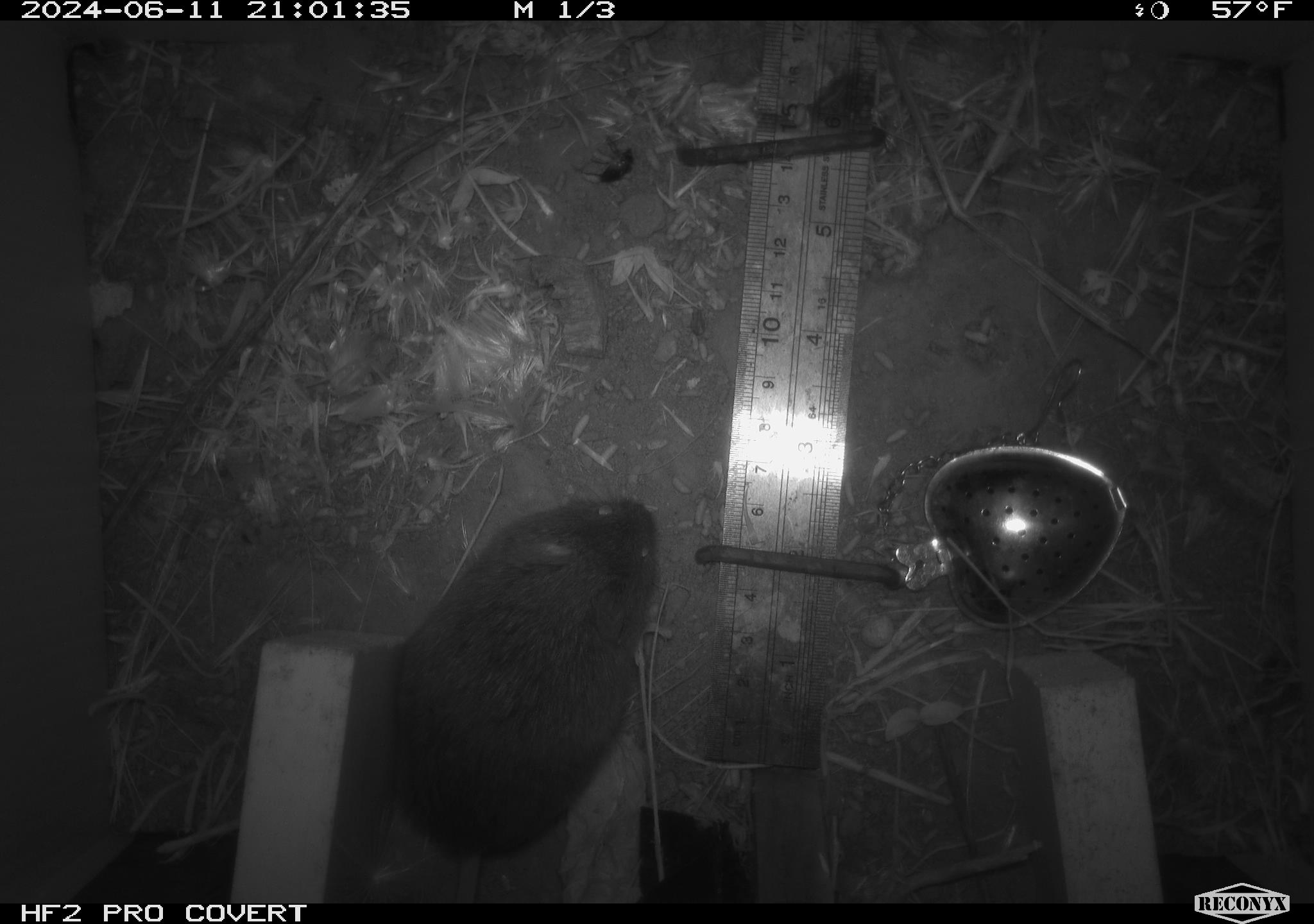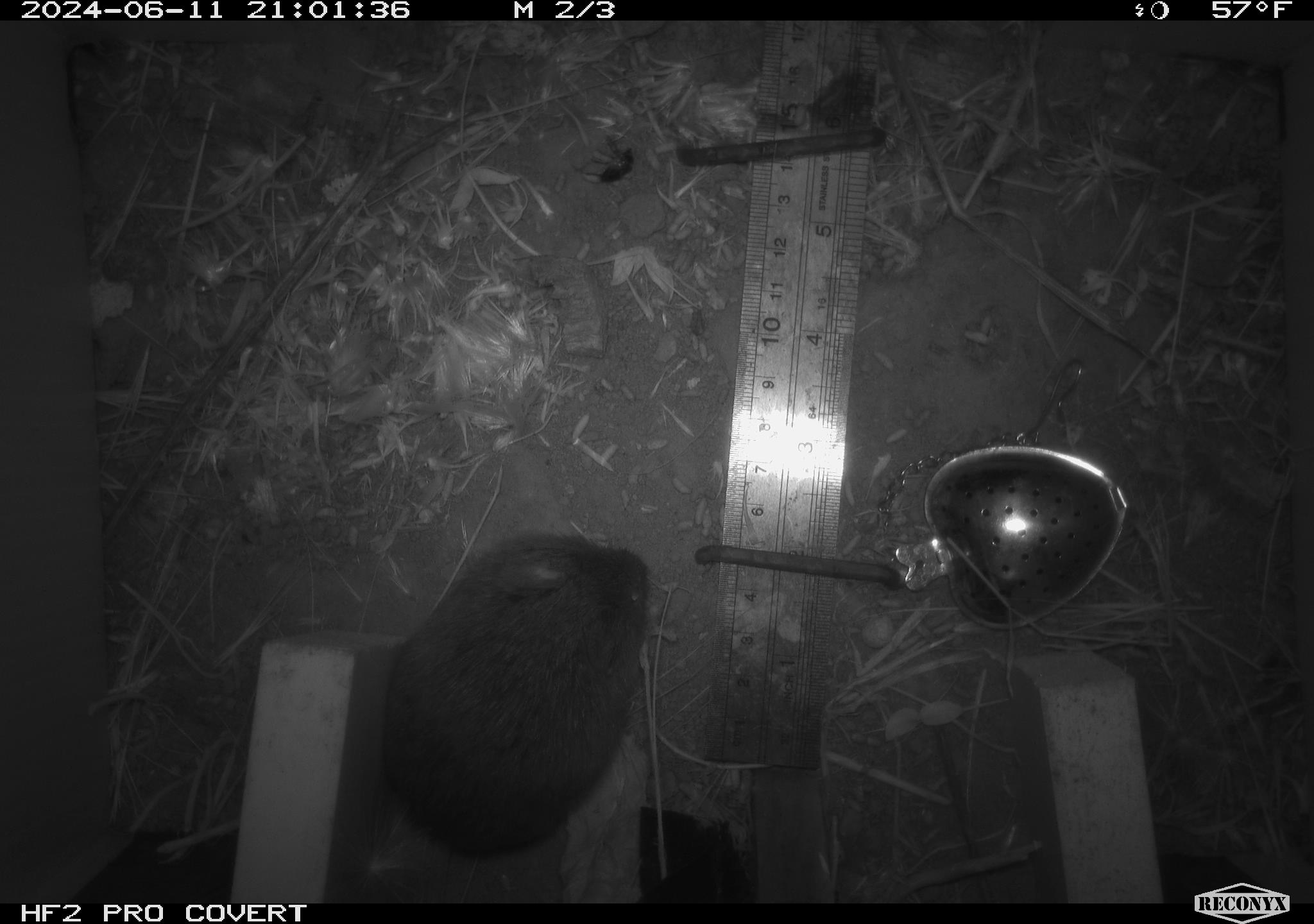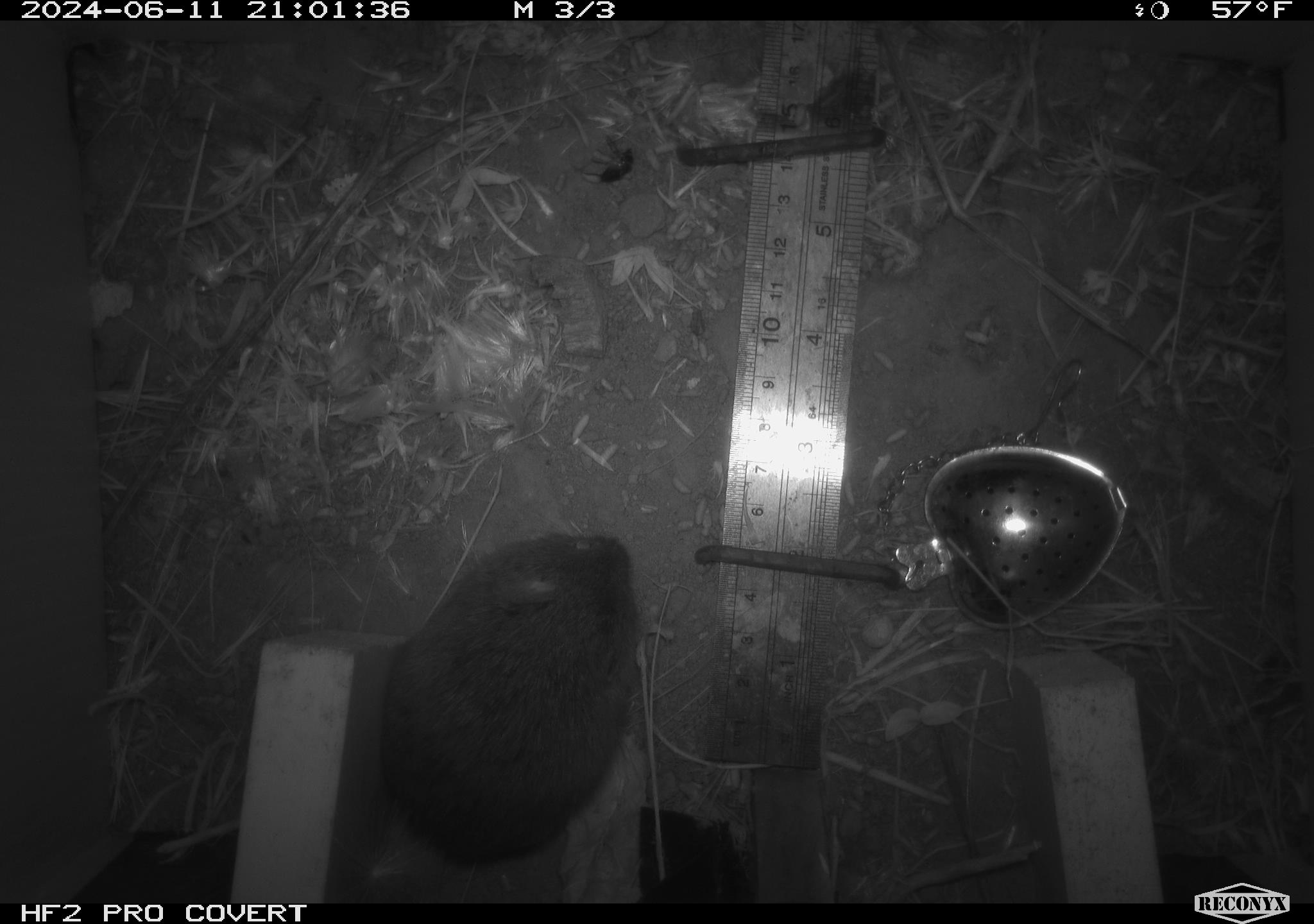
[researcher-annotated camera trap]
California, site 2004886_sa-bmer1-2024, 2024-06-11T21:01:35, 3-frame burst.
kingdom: Animalia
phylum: Chordata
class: Mammalia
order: Rodentia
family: Cricetidae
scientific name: Cricetidae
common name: hamsters, voles, lemmings, and allies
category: cricetidae family